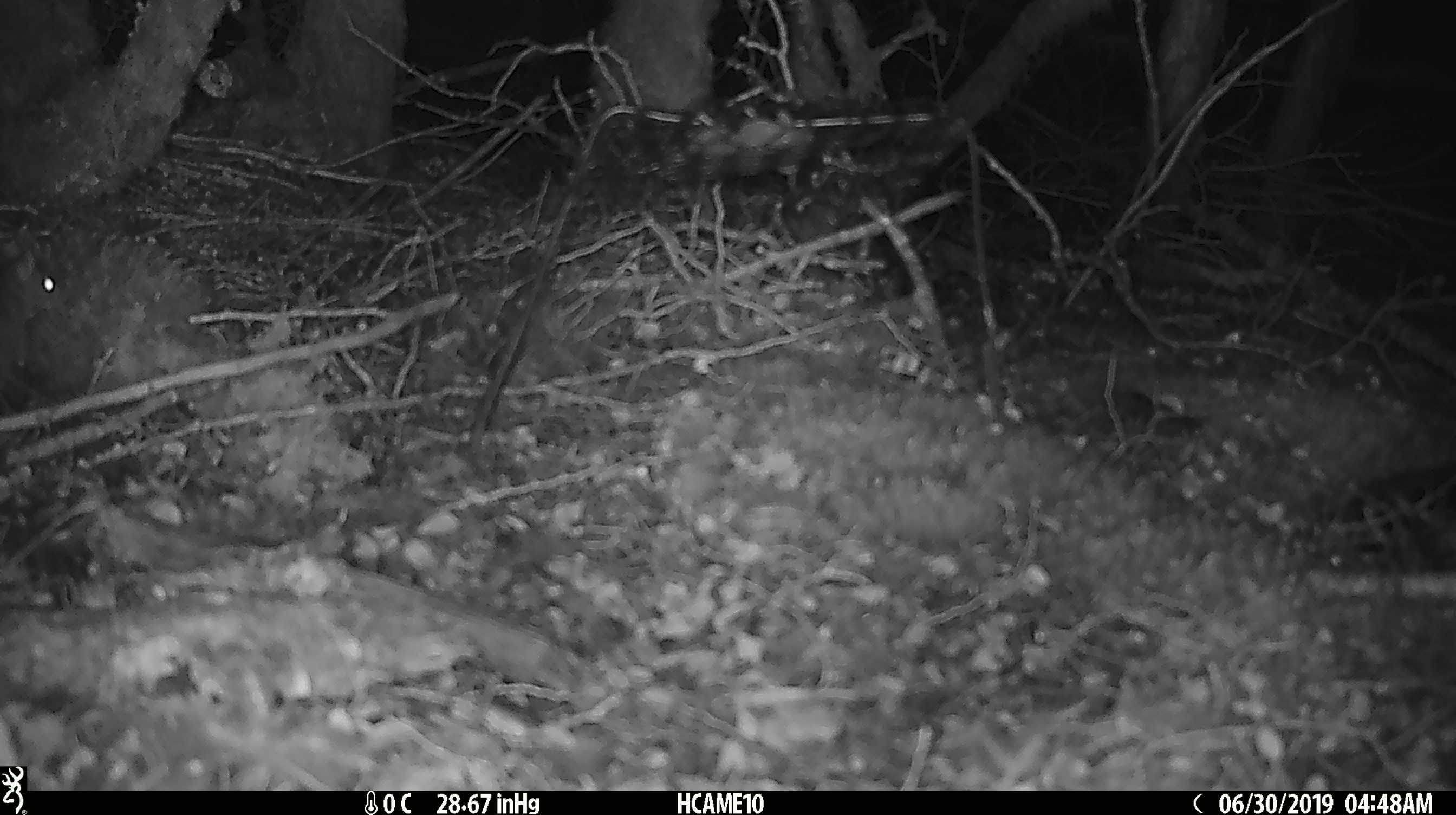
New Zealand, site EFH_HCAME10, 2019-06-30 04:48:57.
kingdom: Animalia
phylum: Chordata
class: Mammalia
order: Rodentia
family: Muridae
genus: Mus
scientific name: Mus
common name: mouse